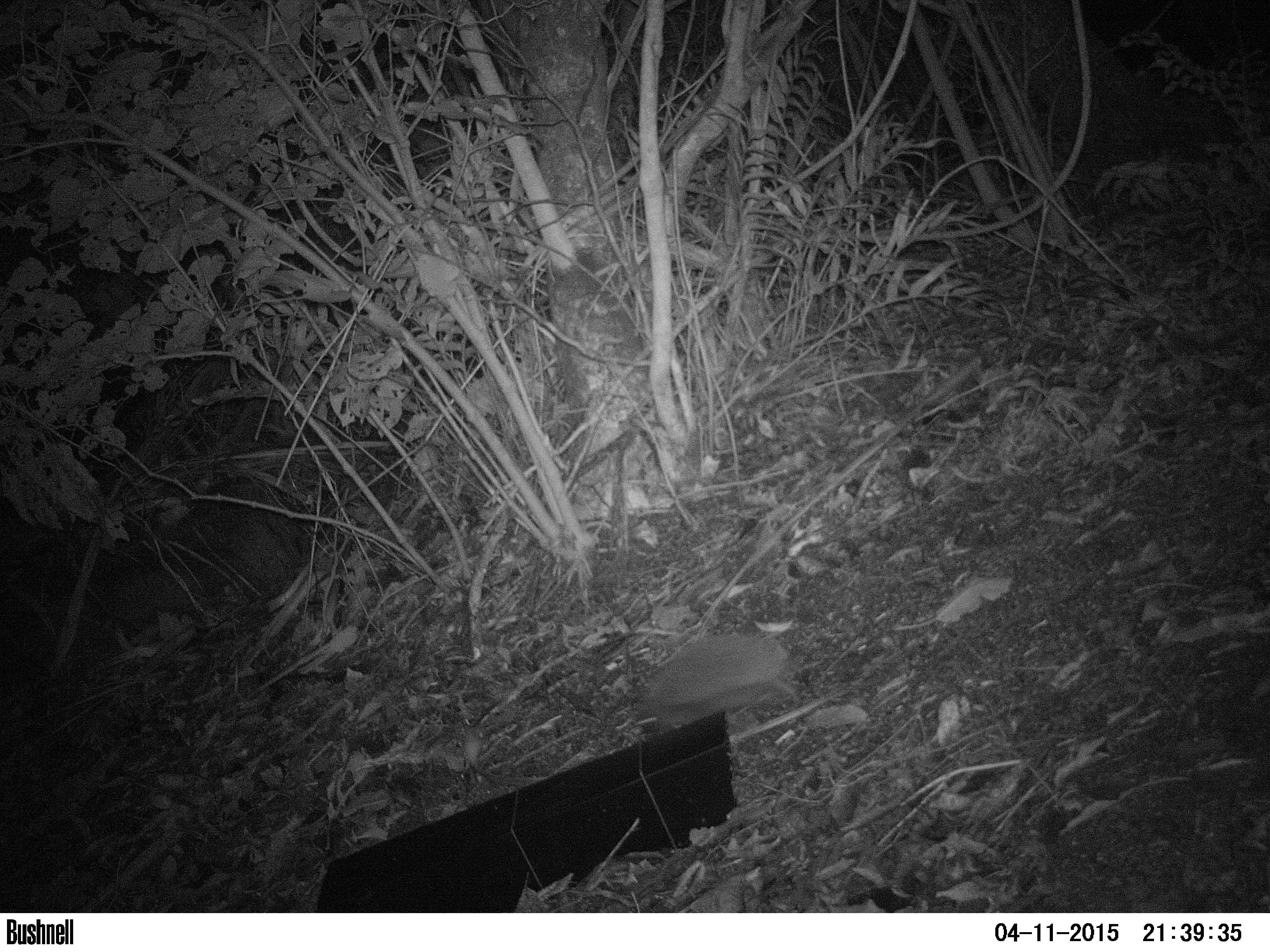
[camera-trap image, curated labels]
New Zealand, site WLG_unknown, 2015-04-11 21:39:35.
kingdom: Animalia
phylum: Chordata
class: Mammalia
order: Eulipotyphla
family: Erinaceidae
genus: Erinaceus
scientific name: Erinaceus europaeus europaeus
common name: european hedgehog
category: hedgehog